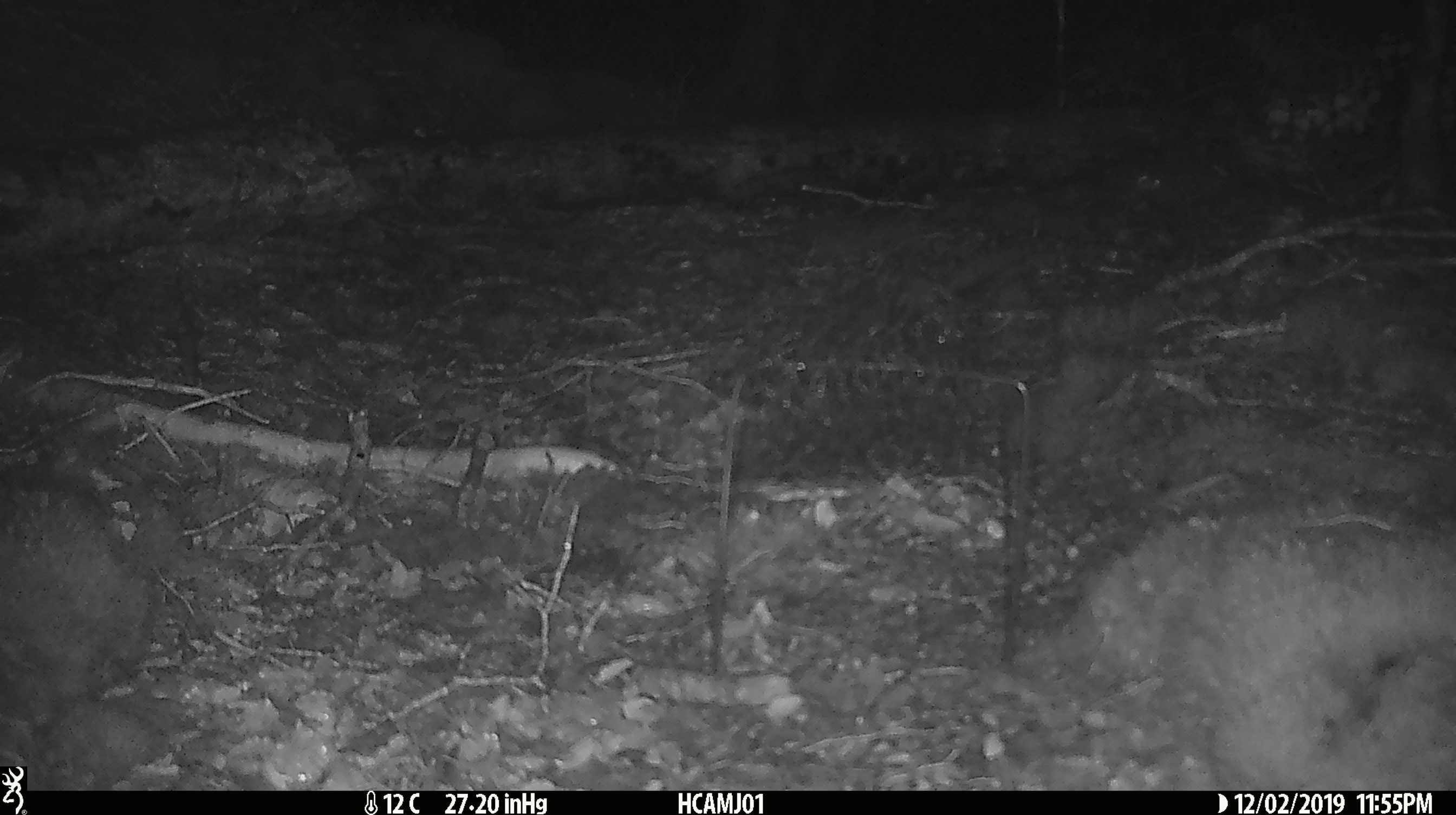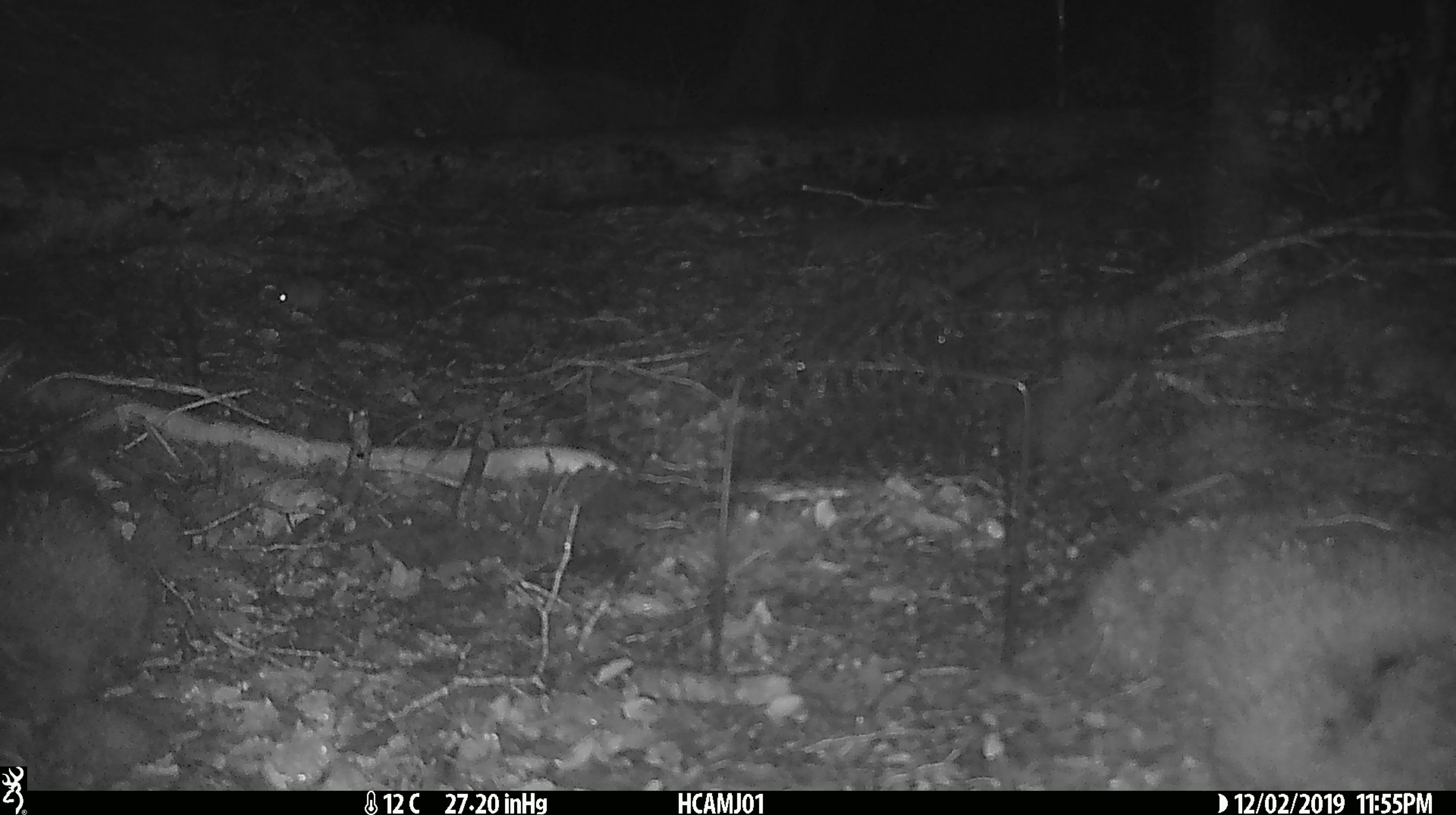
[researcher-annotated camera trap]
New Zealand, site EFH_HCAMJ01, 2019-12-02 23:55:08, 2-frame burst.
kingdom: Animalia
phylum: Chordata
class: Mammalia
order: Rodentia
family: Muridae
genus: Mus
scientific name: Mus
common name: mouse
Mouse (Mus).